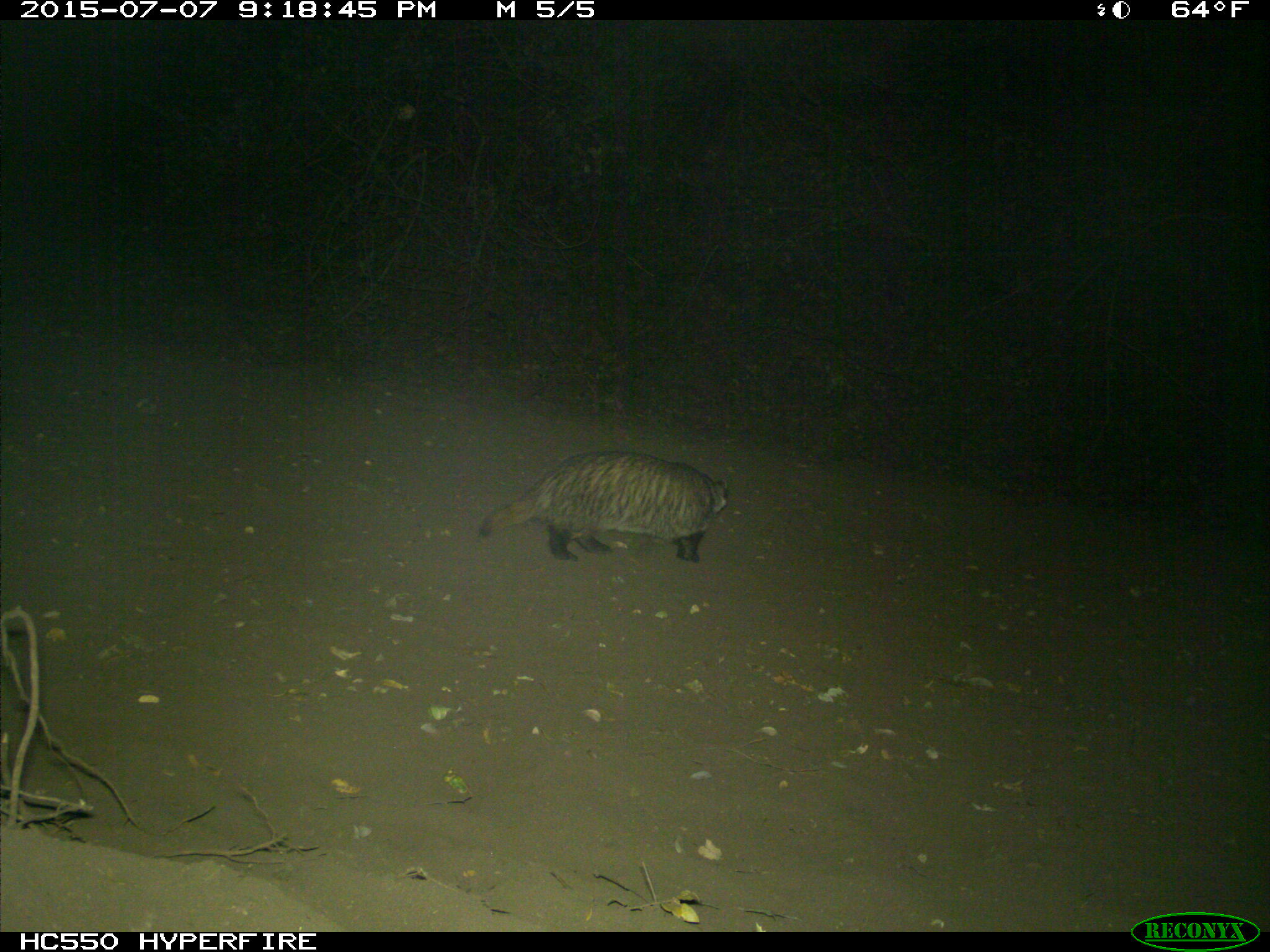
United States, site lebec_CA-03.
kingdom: Animalia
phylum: Chordata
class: Mammalia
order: Carnivora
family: Mustelidae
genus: Meles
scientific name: Meles meles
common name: european badger